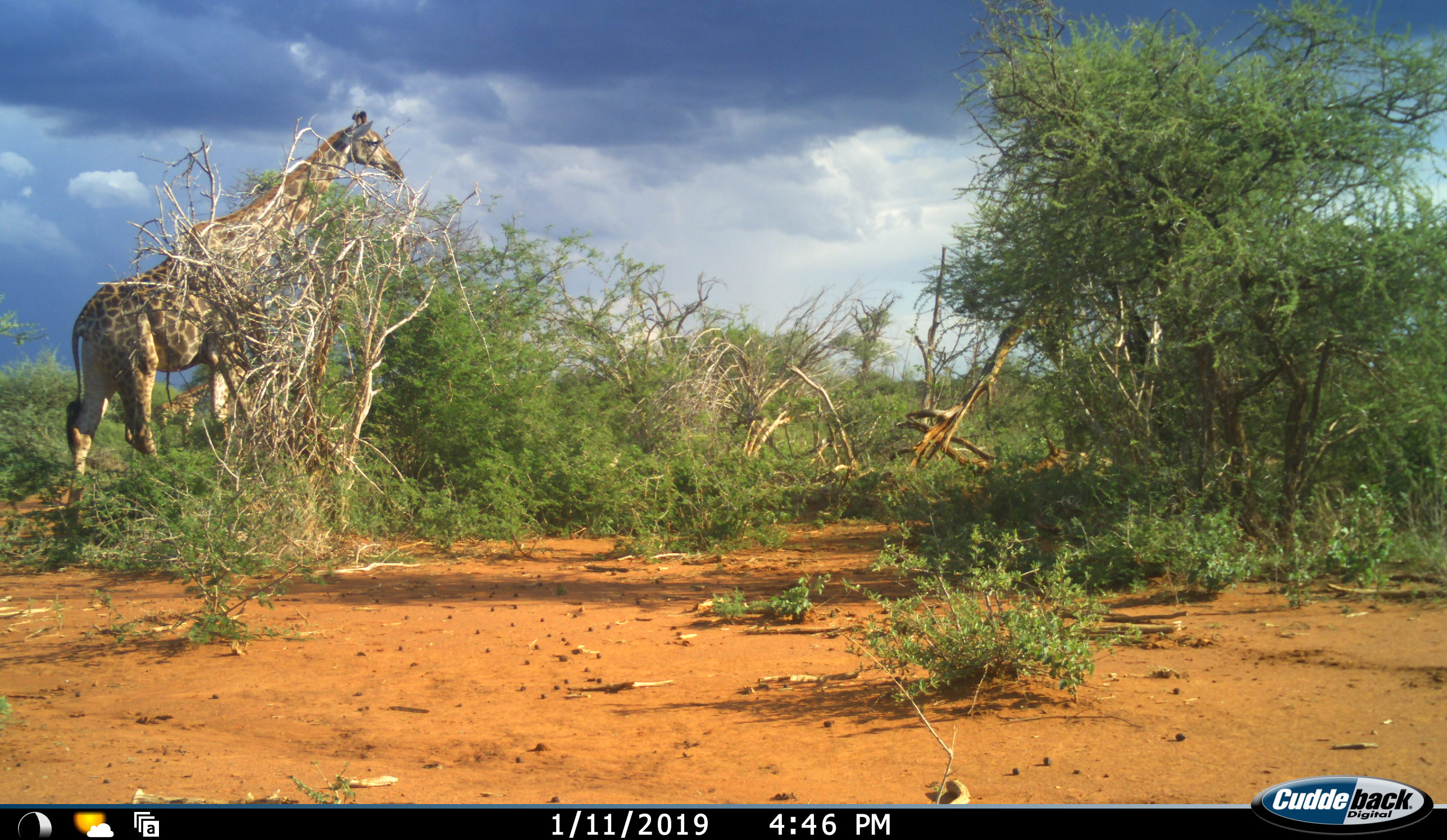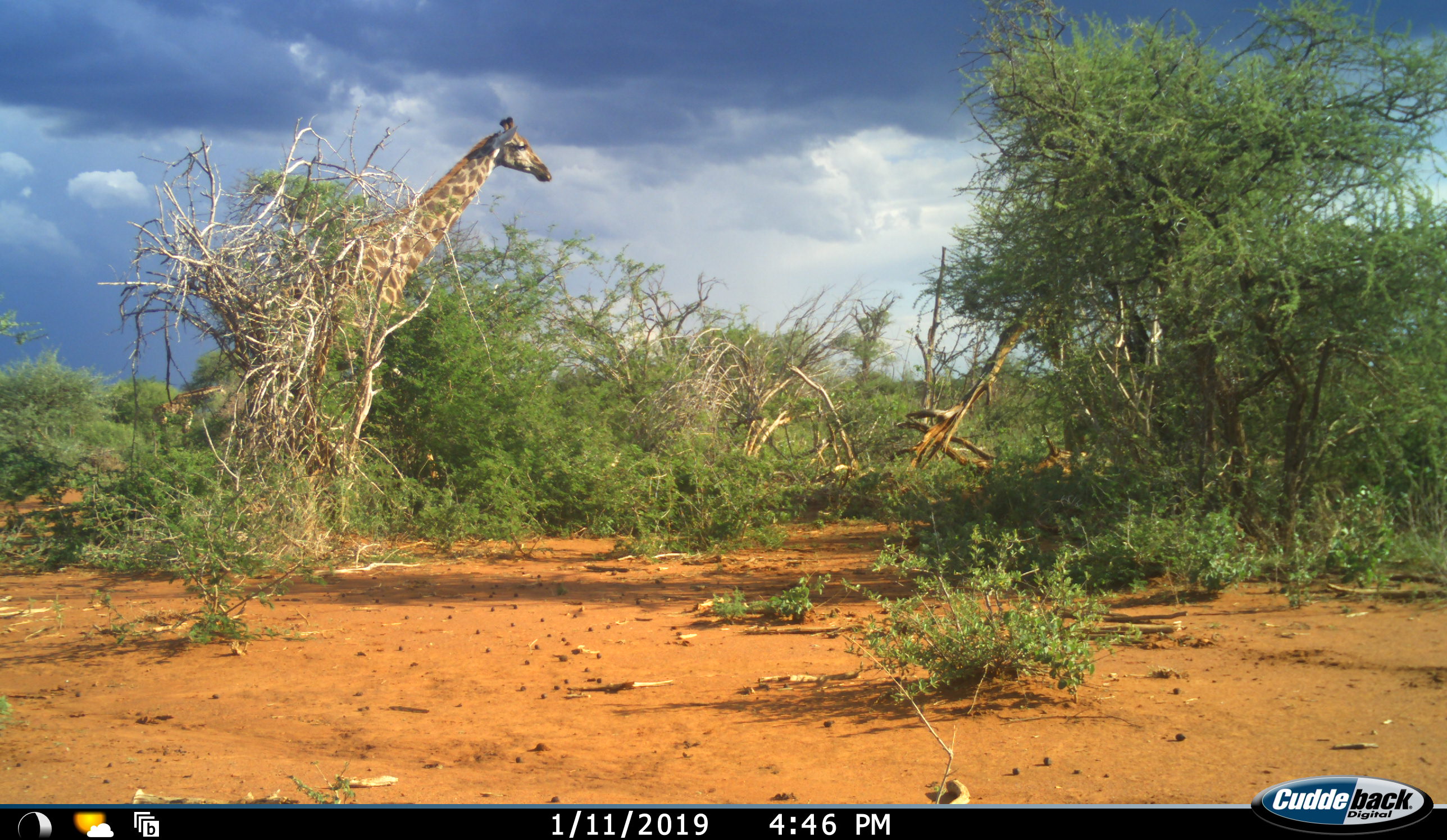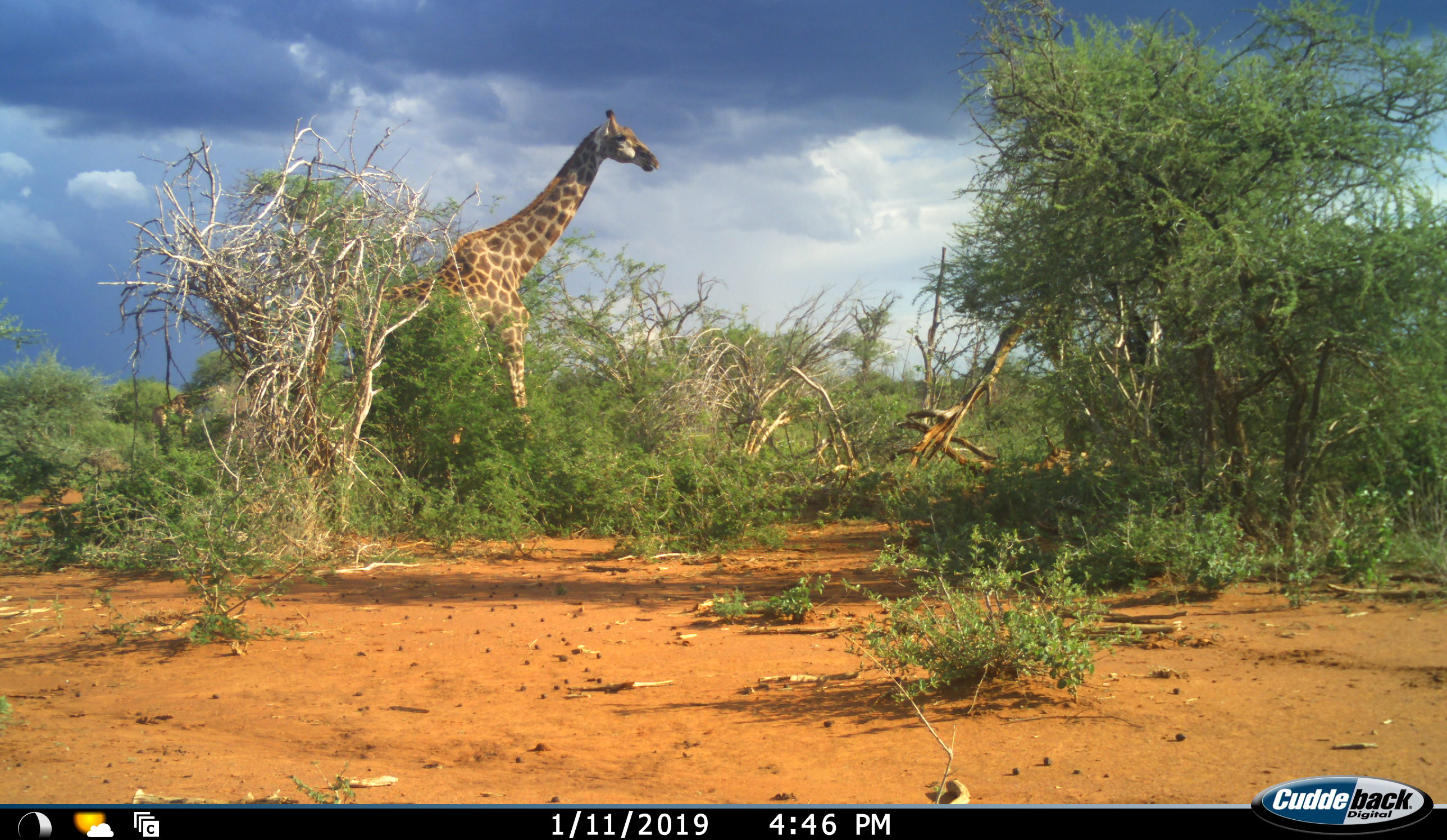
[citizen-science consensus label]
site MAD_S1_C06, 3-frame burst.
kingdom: Animalia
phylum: Chordata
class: Mammalia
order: Artiodactyla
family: Giraffidae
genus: Giraffa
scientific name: Giraffa camelopardalis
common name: giraffe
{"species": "giraffe (Giraffa camelopardalis)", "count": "1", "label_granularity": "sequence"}